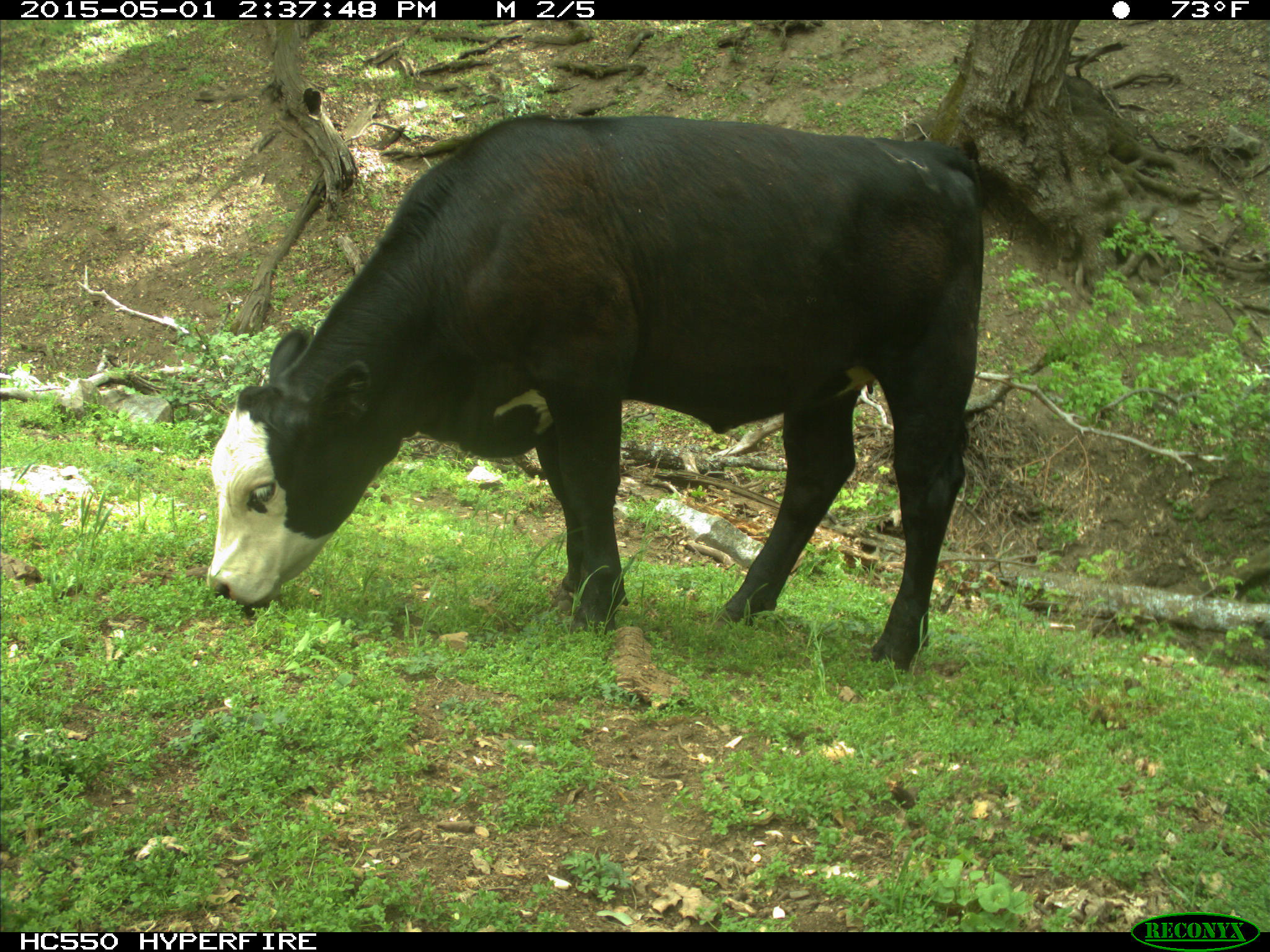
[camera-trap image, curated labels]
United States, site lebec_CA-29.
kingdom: Animalia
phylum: Chordata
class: Mammalia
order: Artiodactyla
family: Bovidae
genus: Bos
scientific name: Bos taurus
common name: domestic cow